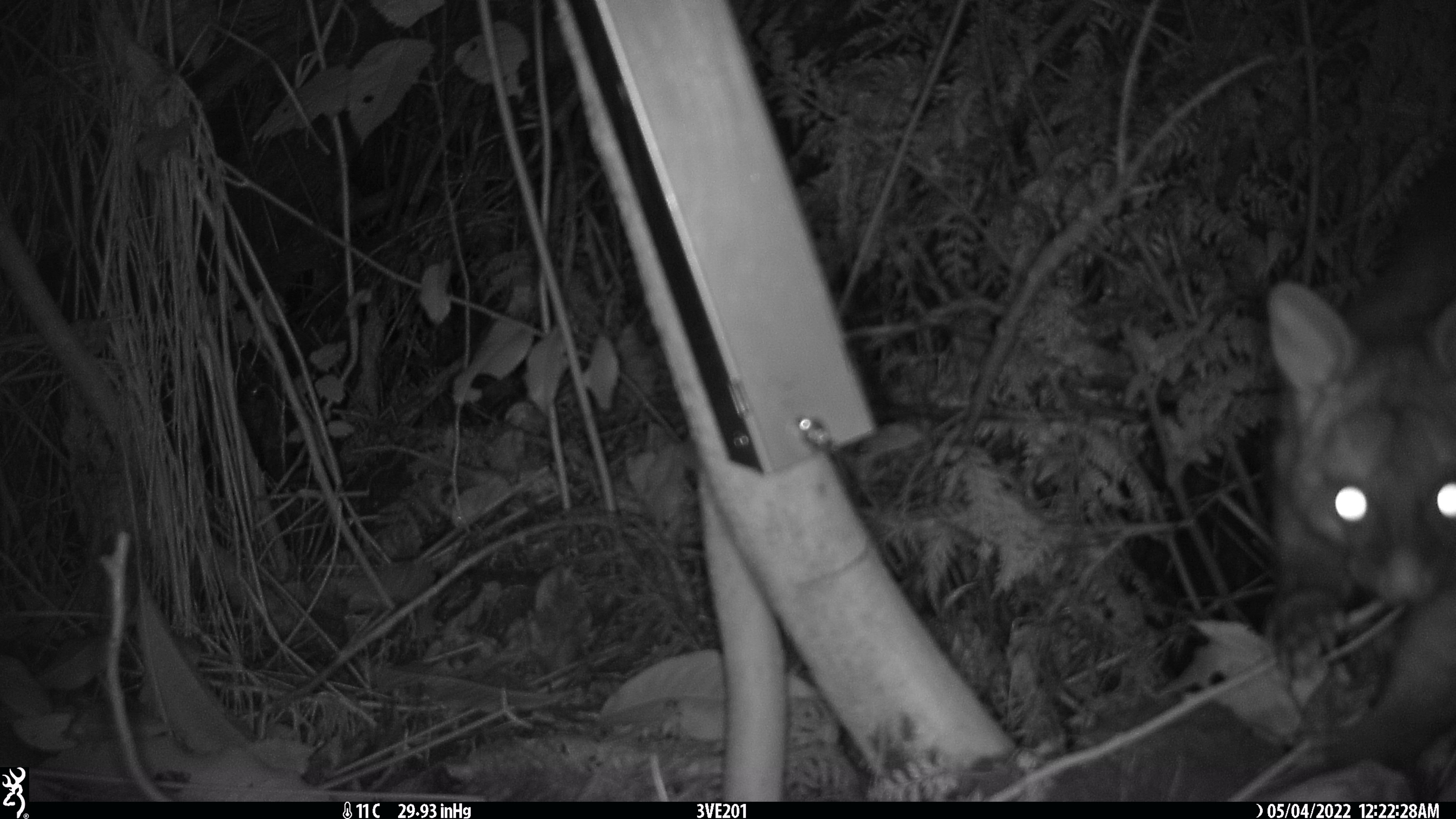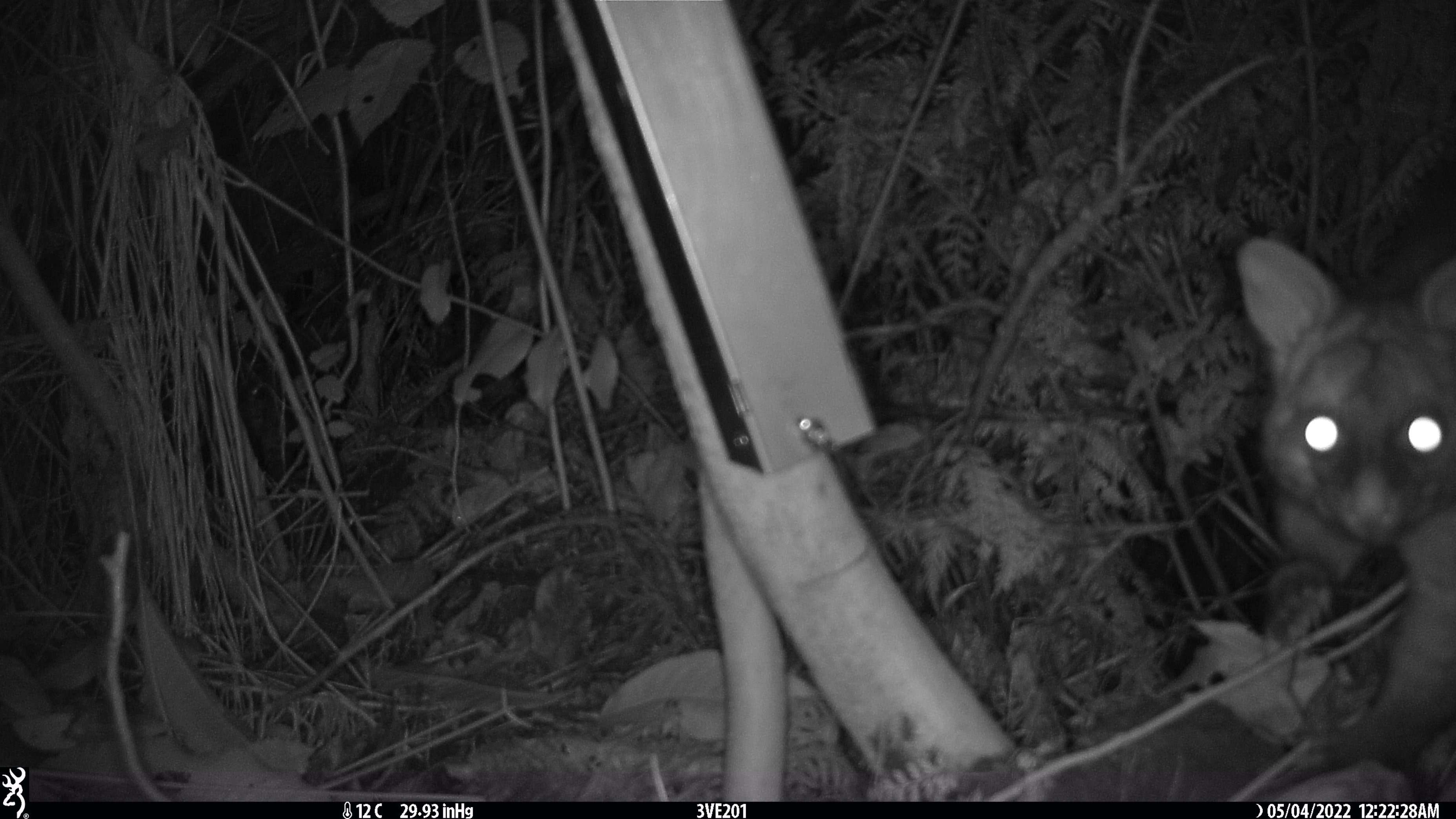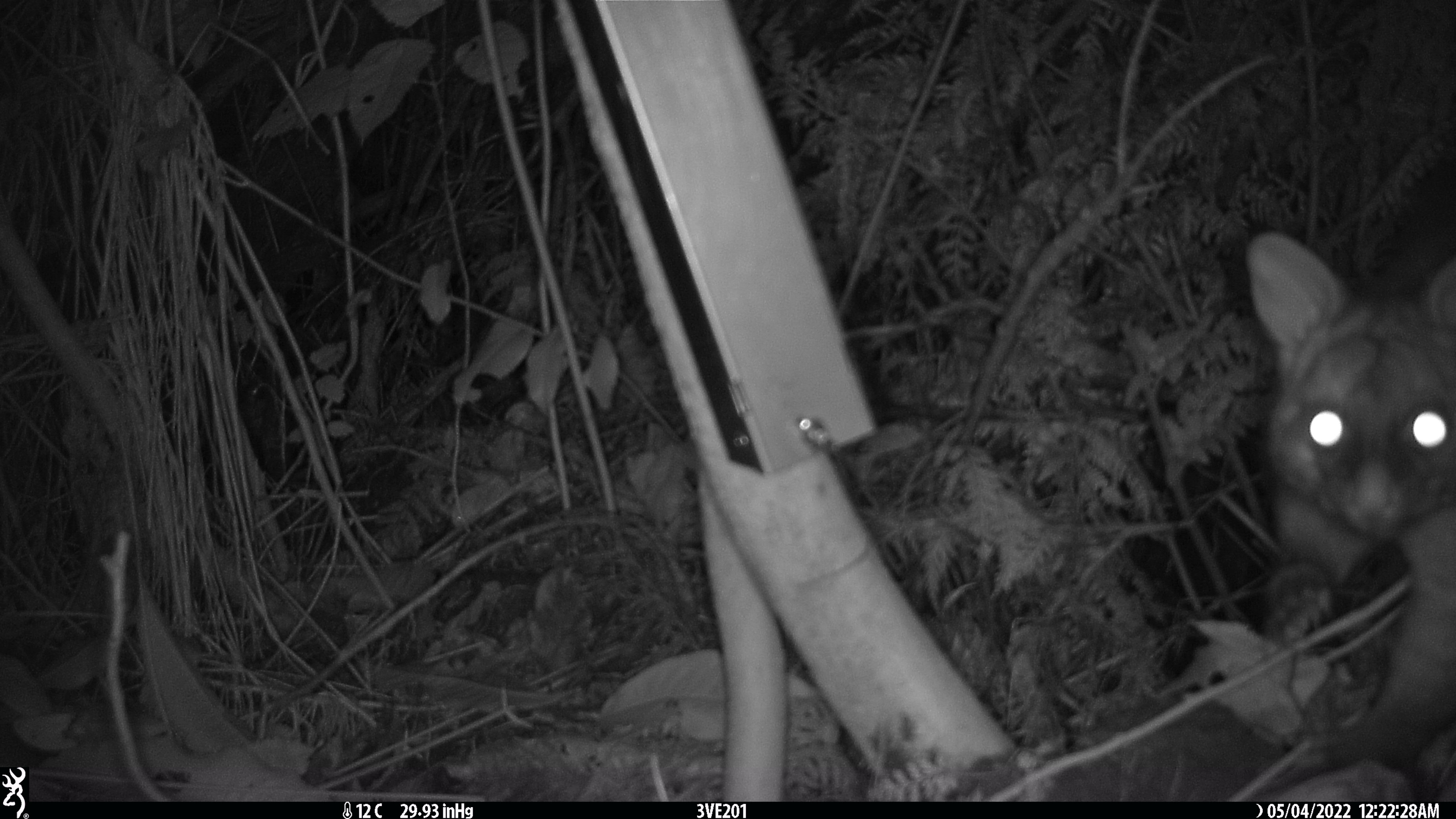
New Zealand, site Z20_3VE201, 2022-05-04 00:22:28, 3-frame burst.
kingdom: Animalia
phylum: Chordata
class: Mammalia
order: Diprotodontia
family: Phalangeridae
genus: Trichosurus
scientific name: Trichosurus vulpecula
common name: common brushtail possum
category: possum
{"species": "possum (common brushtail possum) (Trichosurus vulpecula)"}